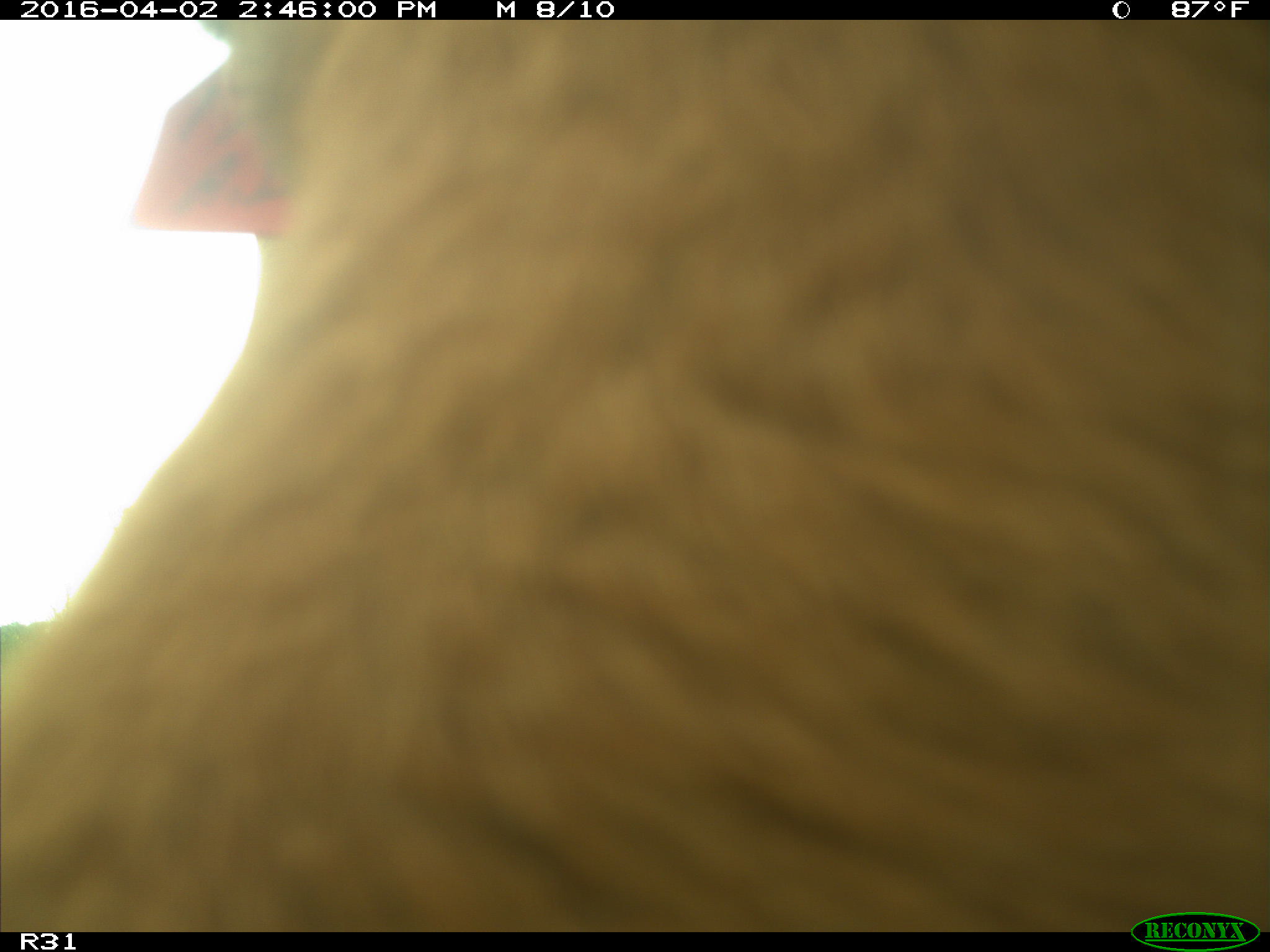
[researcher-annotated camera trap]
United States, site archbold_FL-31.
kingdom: Animalia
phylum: Chordata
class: Mammalia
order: Artiodactyla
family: Bovidae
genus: Bos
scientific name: Bos taurus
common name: domestic cow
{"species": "Bos taurus (domestic cow)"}